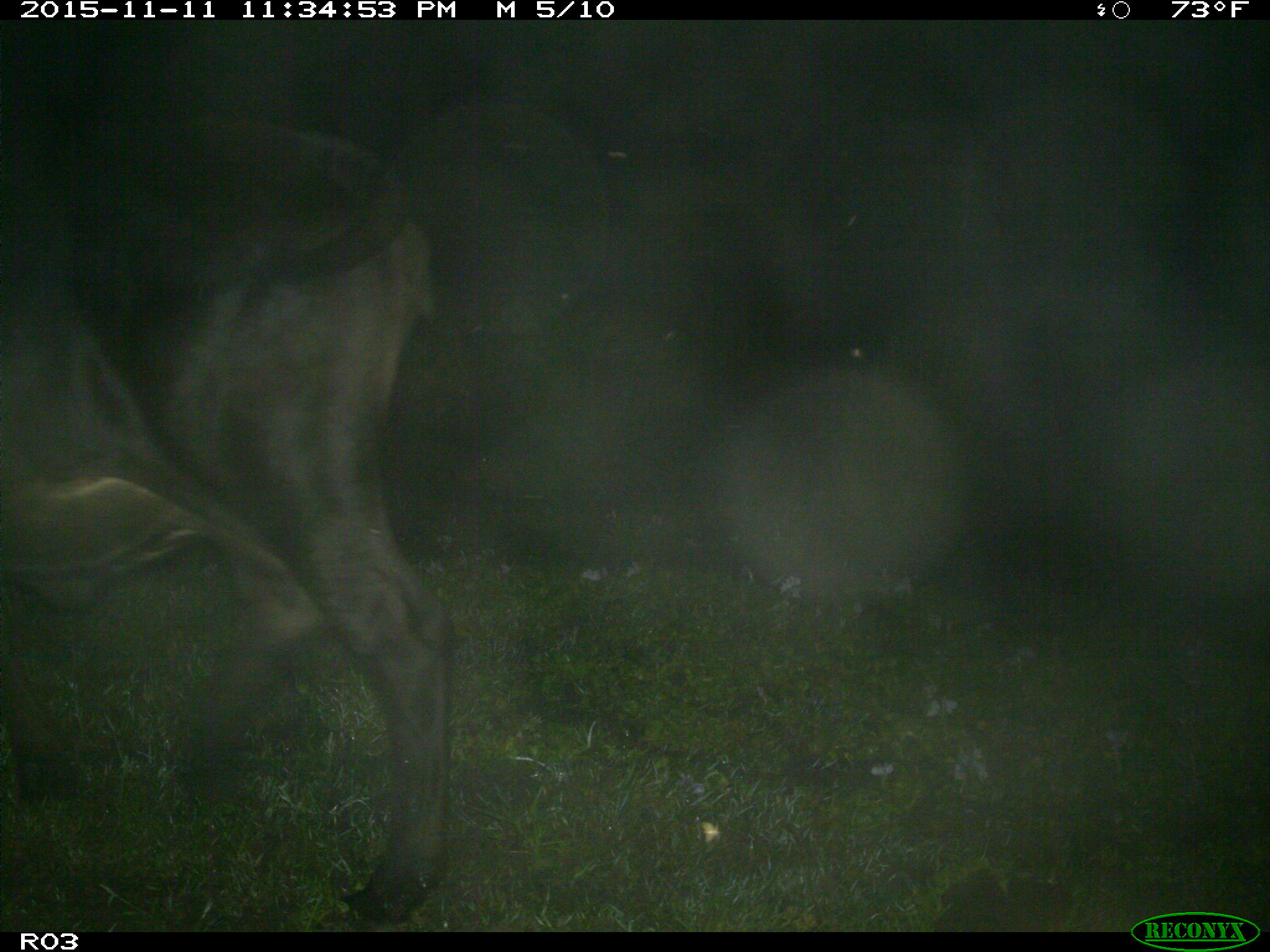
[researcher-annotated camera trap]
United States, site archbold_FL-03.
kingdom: Animalia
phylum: Chordata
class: Mammalia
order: Artiodactyla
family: Bovidae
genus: Bos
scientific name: Bos taurus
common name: domestic cow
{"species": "Bos taurus (domestic cow)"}